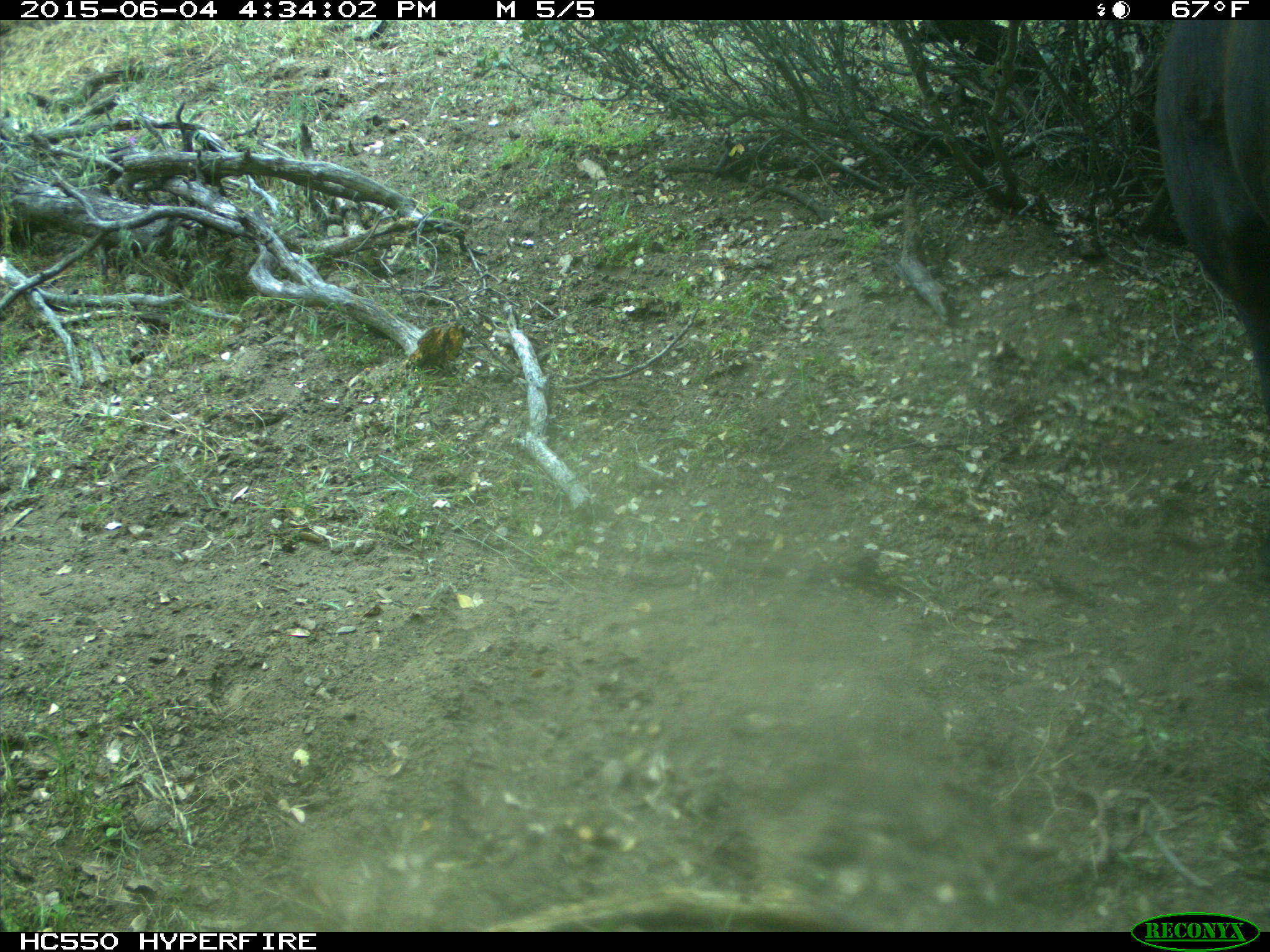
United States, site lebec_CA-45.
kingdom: Animalia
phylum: Chordata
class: Mammalia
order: Artiodactyla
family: Bovidae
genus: Bos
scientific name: Bos taurus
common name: domestic cow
Bos taurus (domestic cow).